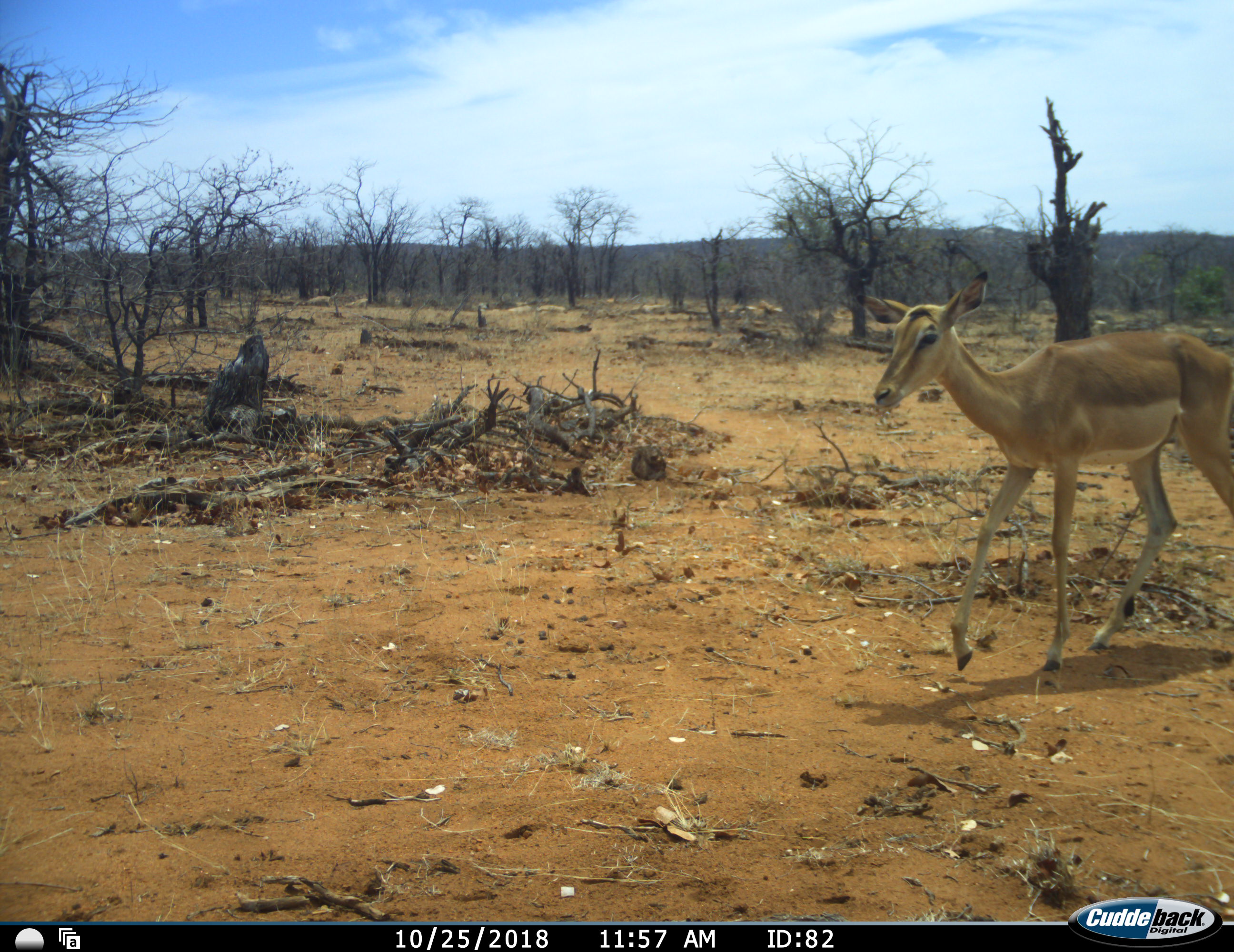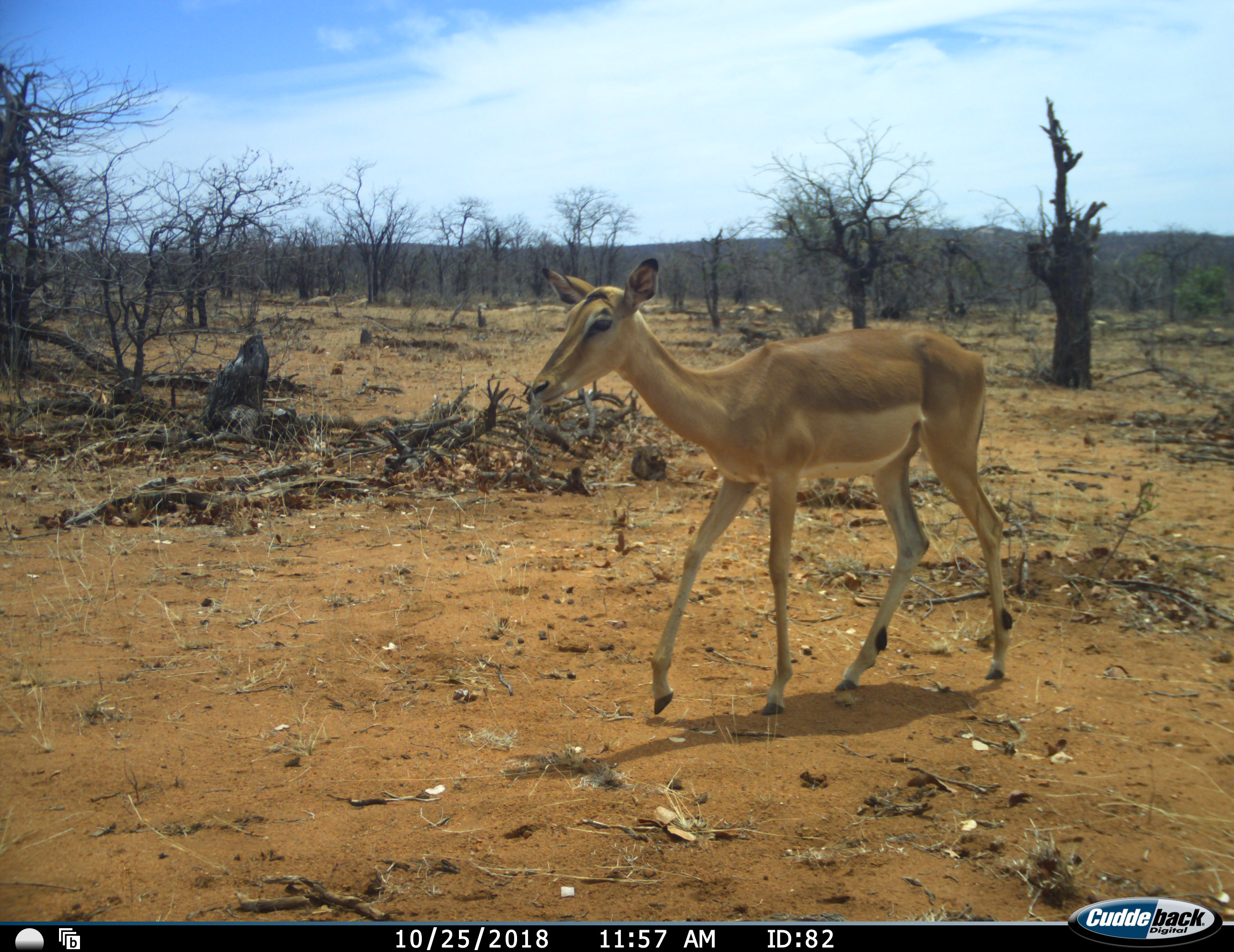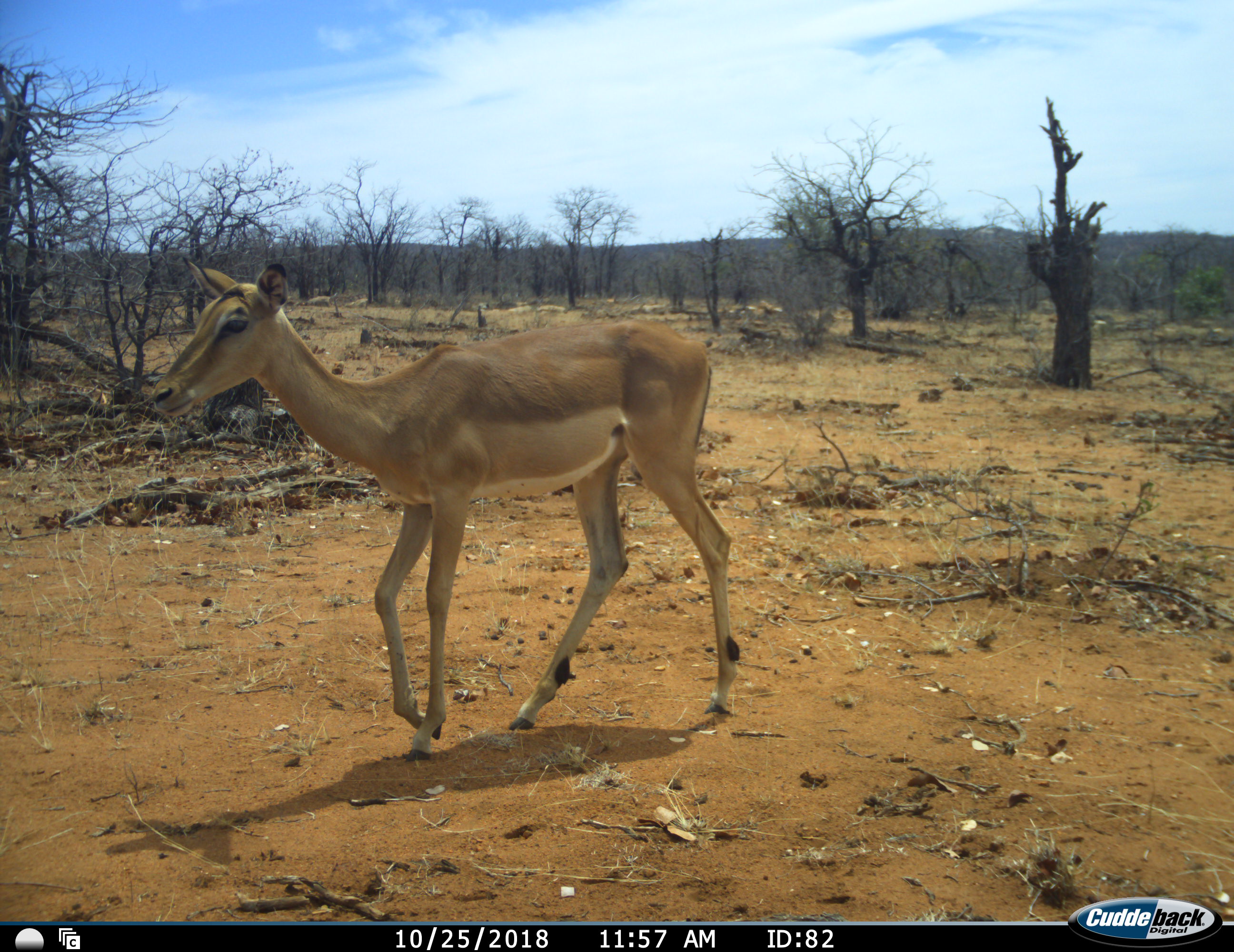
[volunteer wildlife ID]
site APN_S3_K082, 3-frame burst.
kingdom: Animalia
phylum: Chordata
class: Mammalia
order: Artiodactyla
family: Bovidae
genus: Aepyceros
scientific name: Aepyceros melampus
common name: impala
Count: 1.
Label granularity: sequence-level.